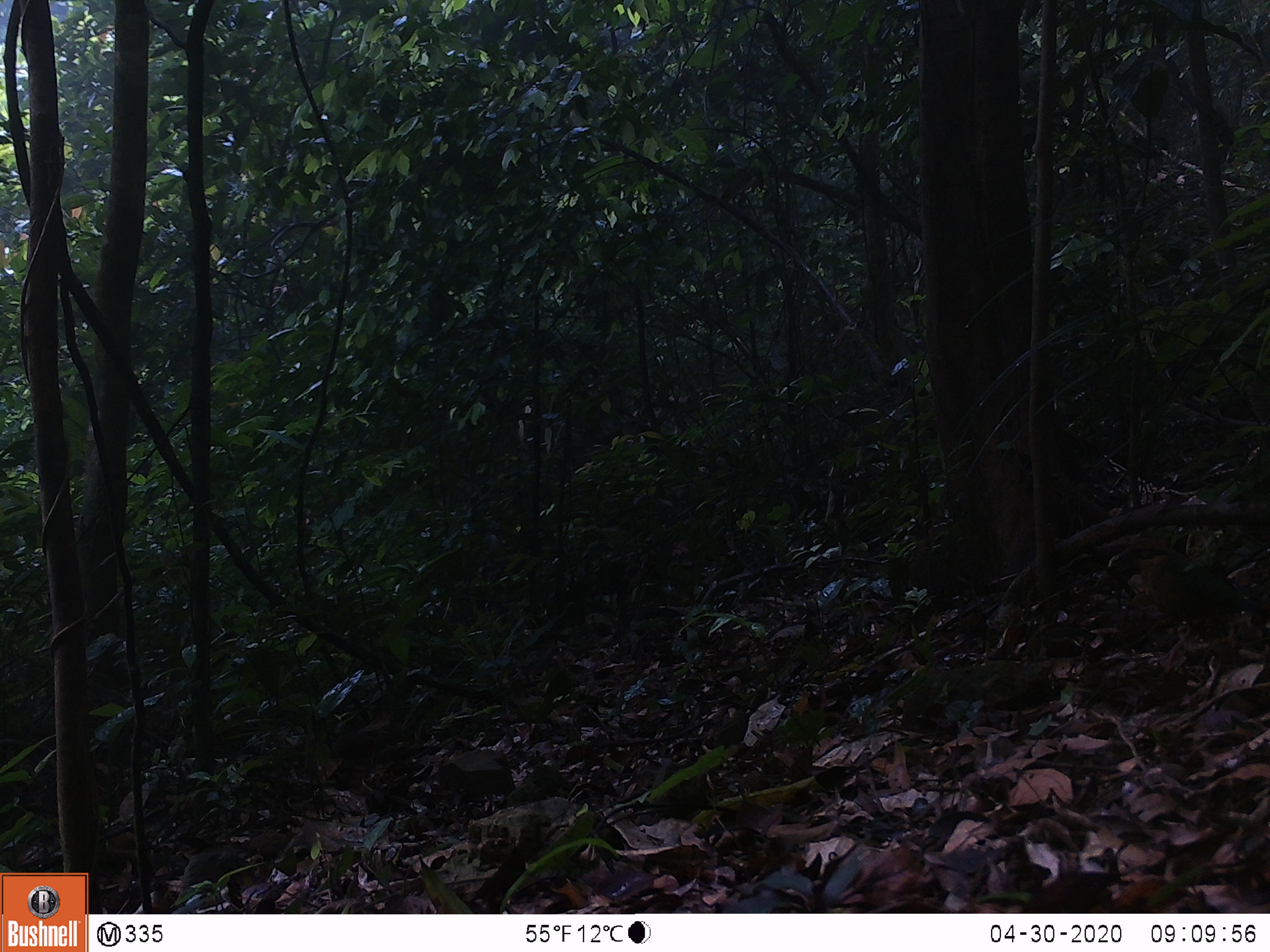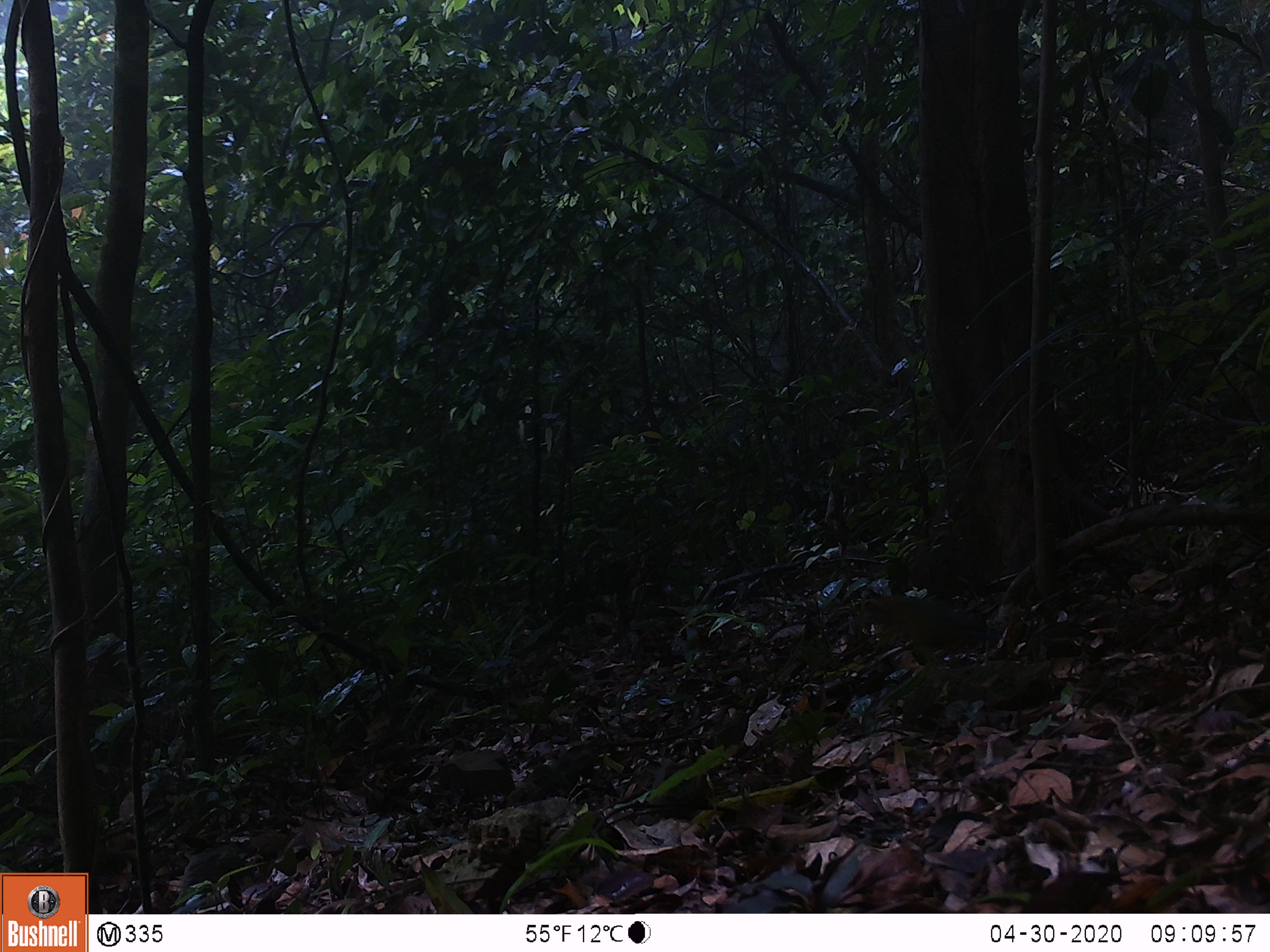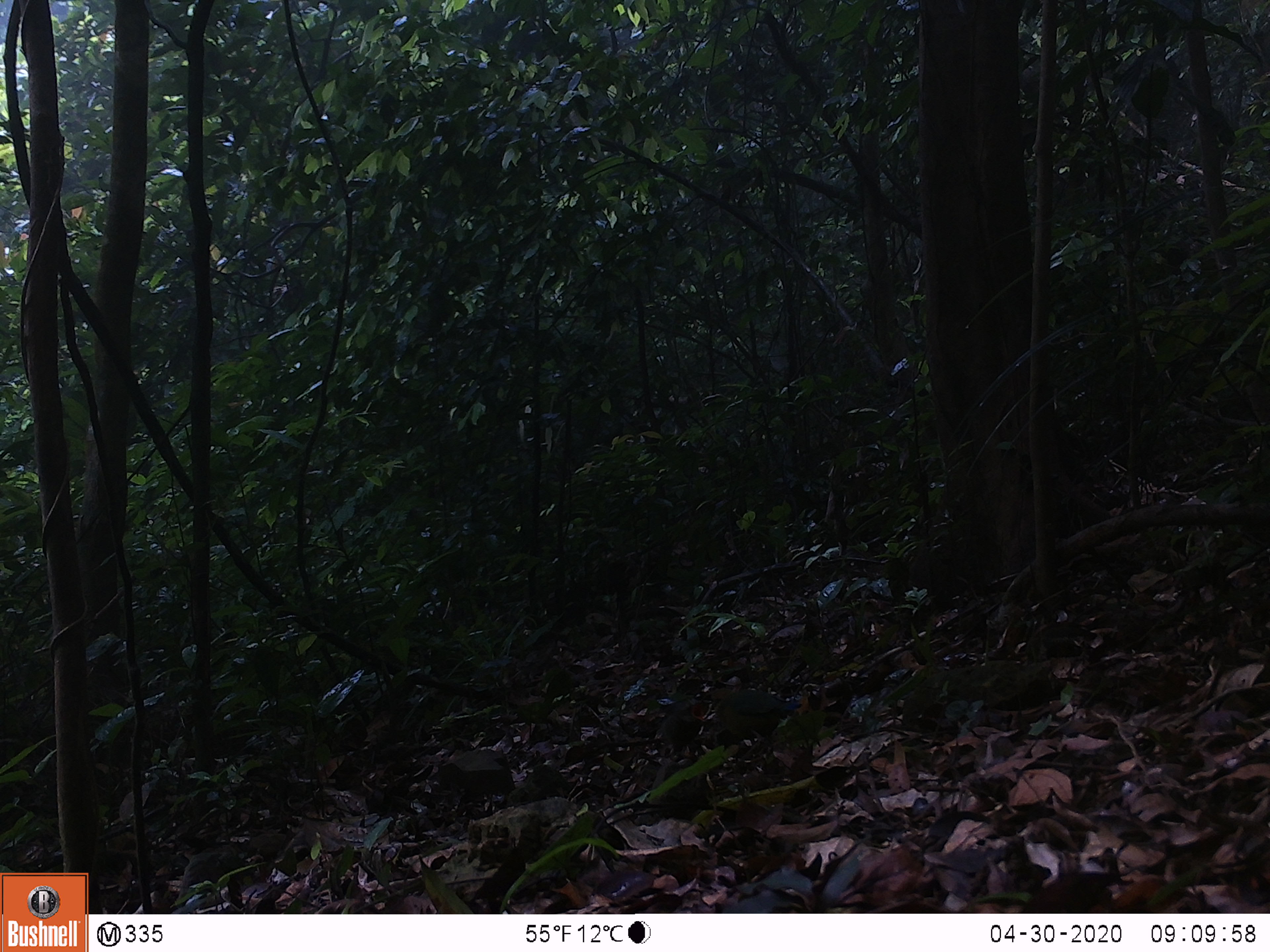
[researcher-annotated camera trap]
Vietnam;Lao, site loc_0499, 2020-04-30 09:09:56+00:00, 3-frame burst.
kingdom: Animalia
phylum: Chordata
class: Aves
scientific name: Aves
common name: bird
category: unidentified bird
Unidentified bird (bird) (Aves). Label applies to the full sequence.